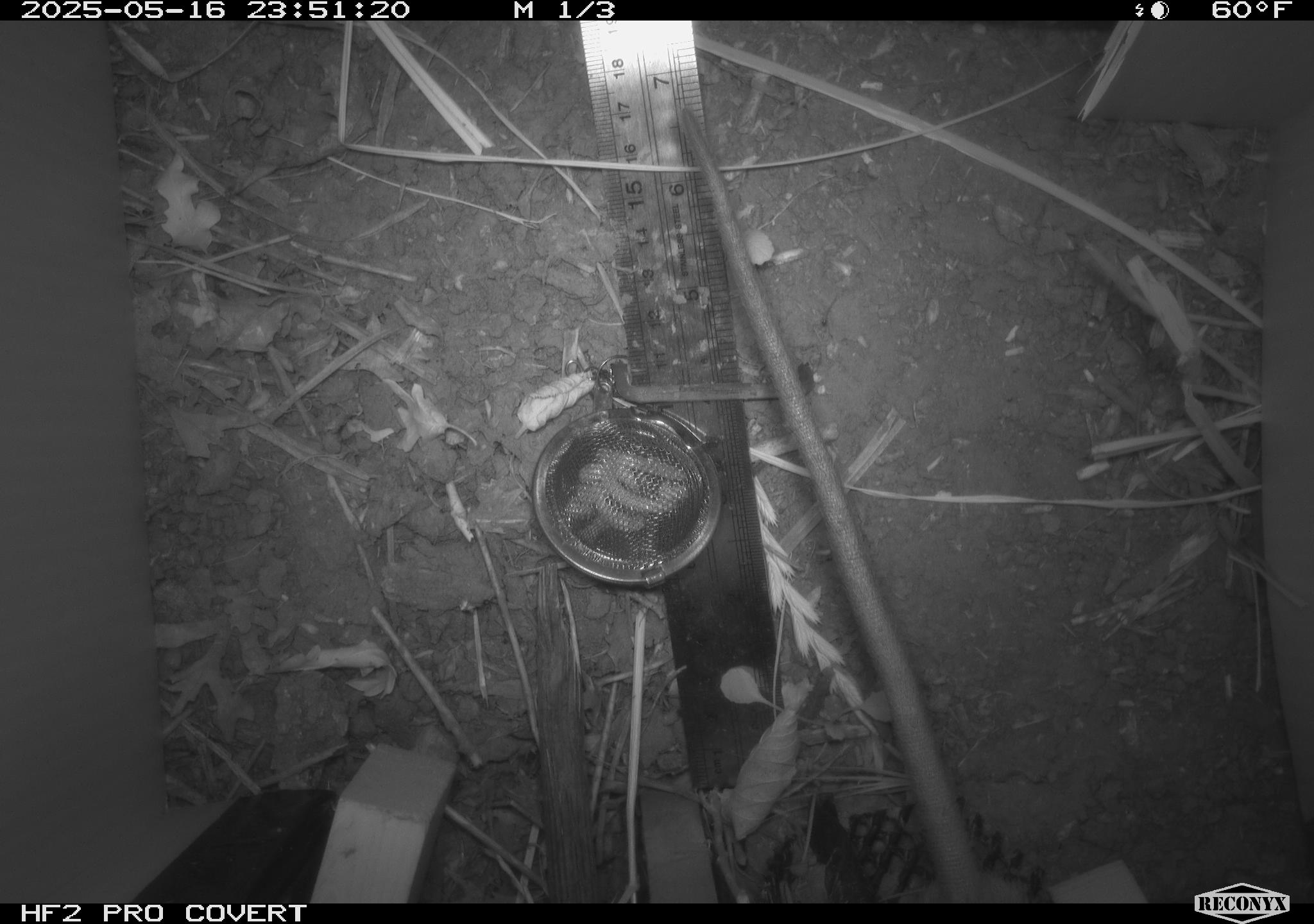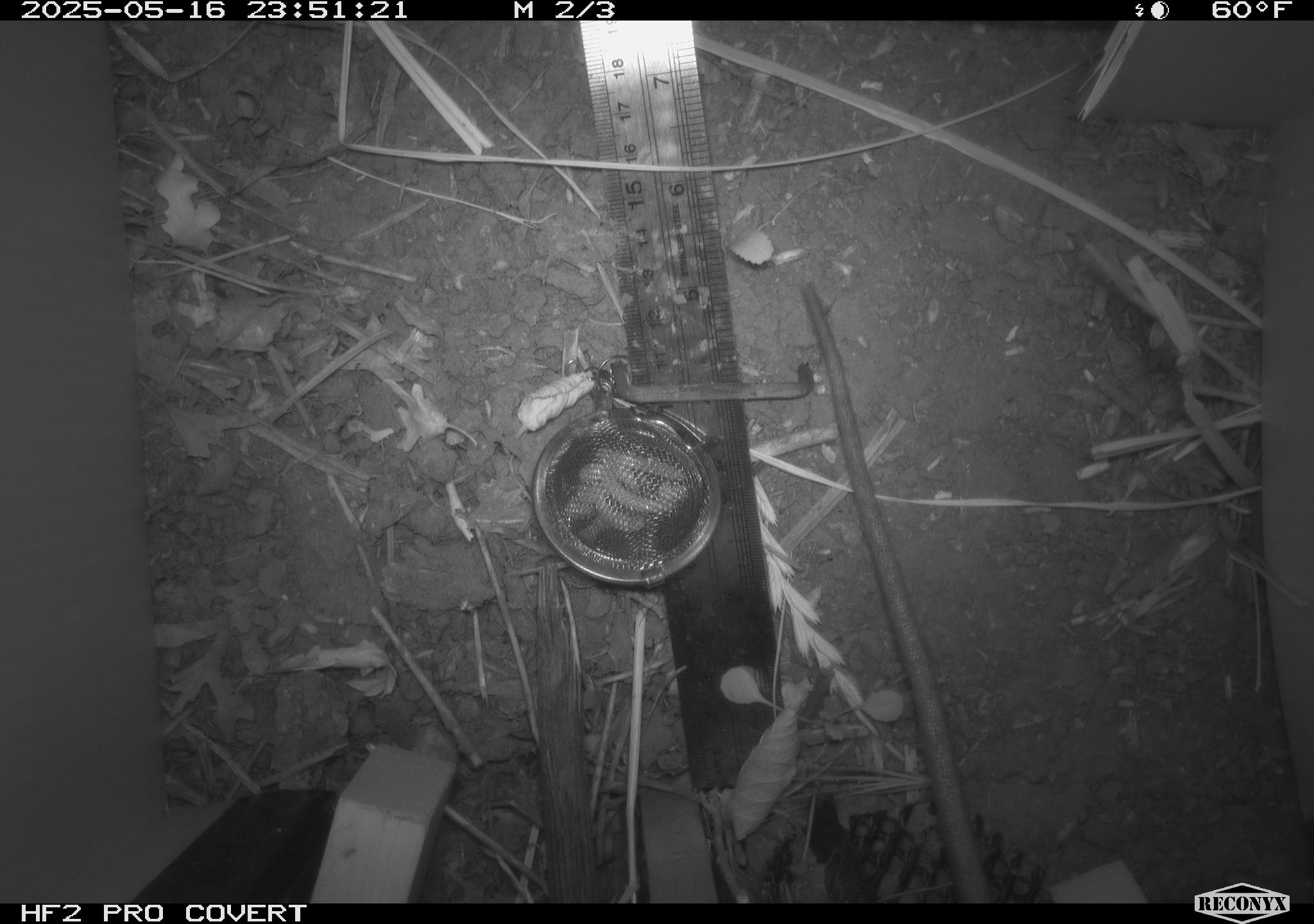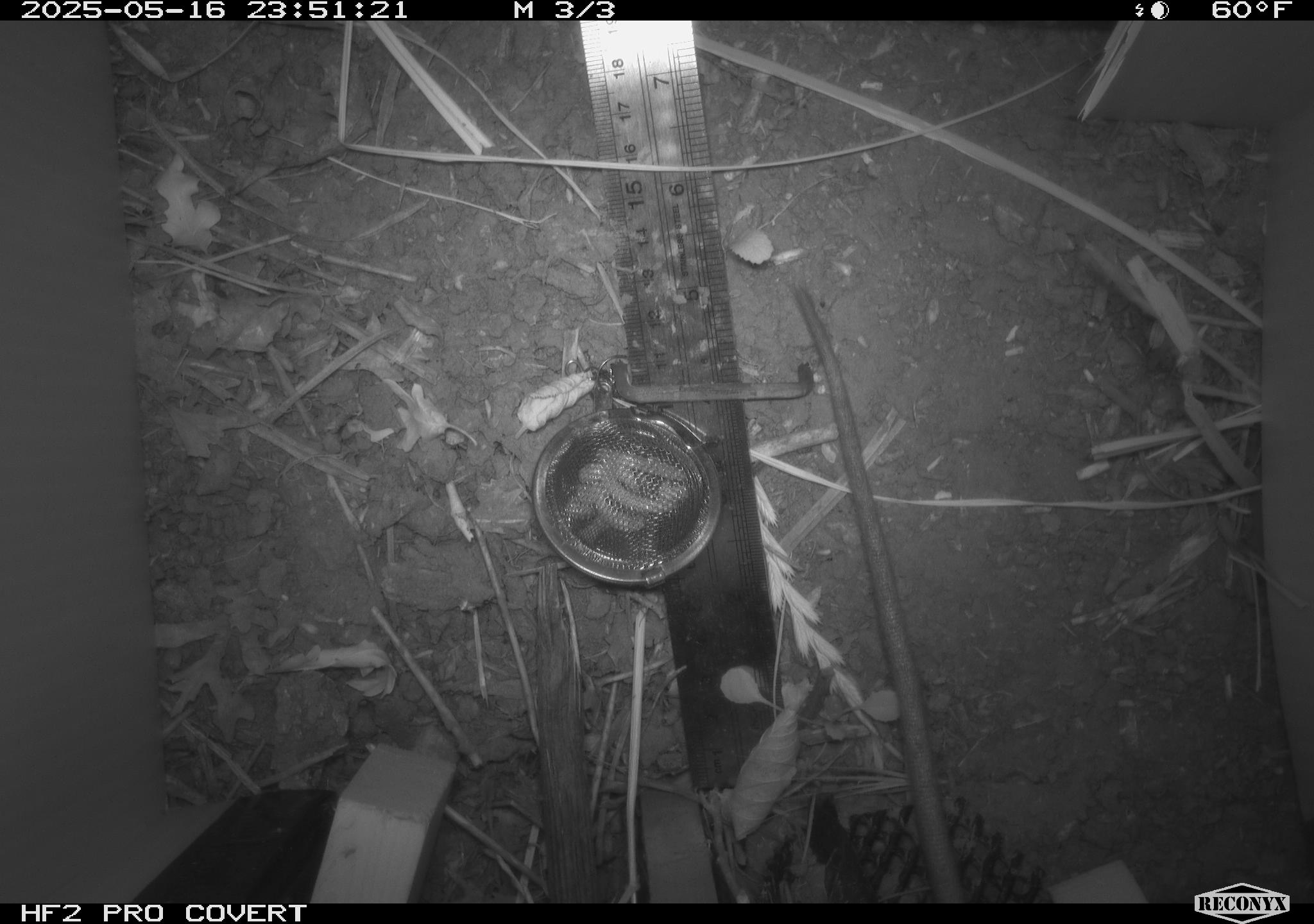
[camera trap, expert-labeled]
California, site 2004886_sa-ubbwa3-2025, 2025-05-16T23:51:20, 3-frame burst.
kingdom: Animalia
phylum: Chordata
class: Mammalia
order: Rodentia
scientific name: Rodentia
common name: rodent